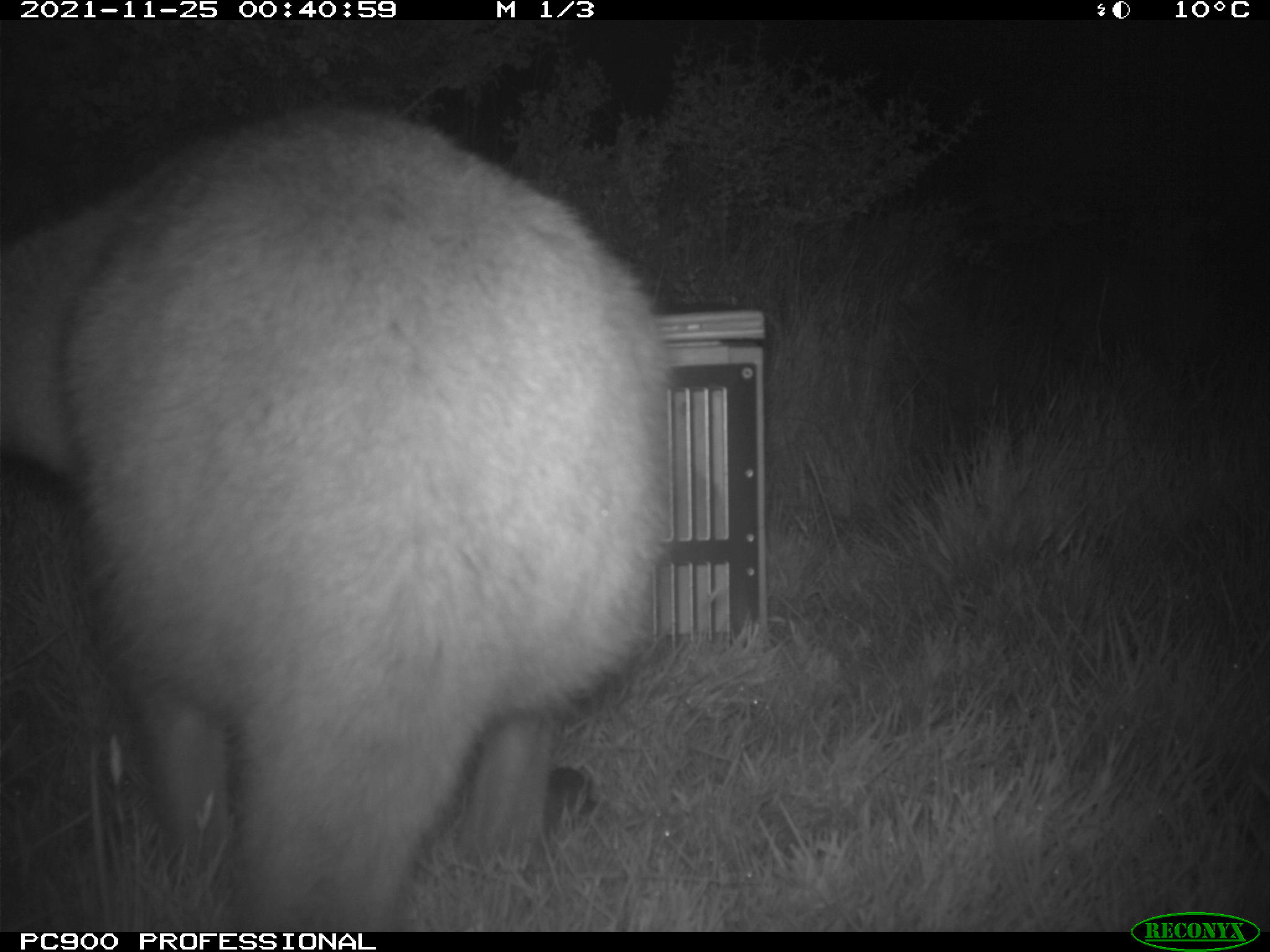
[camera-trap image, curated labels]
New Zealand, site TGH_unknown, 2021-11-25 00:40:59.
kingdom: Animalia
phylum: Chordata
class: Mammalia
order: Diprotodontia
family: Macropodidae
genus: Notamacropus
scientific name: Notamacropus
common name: wallaby